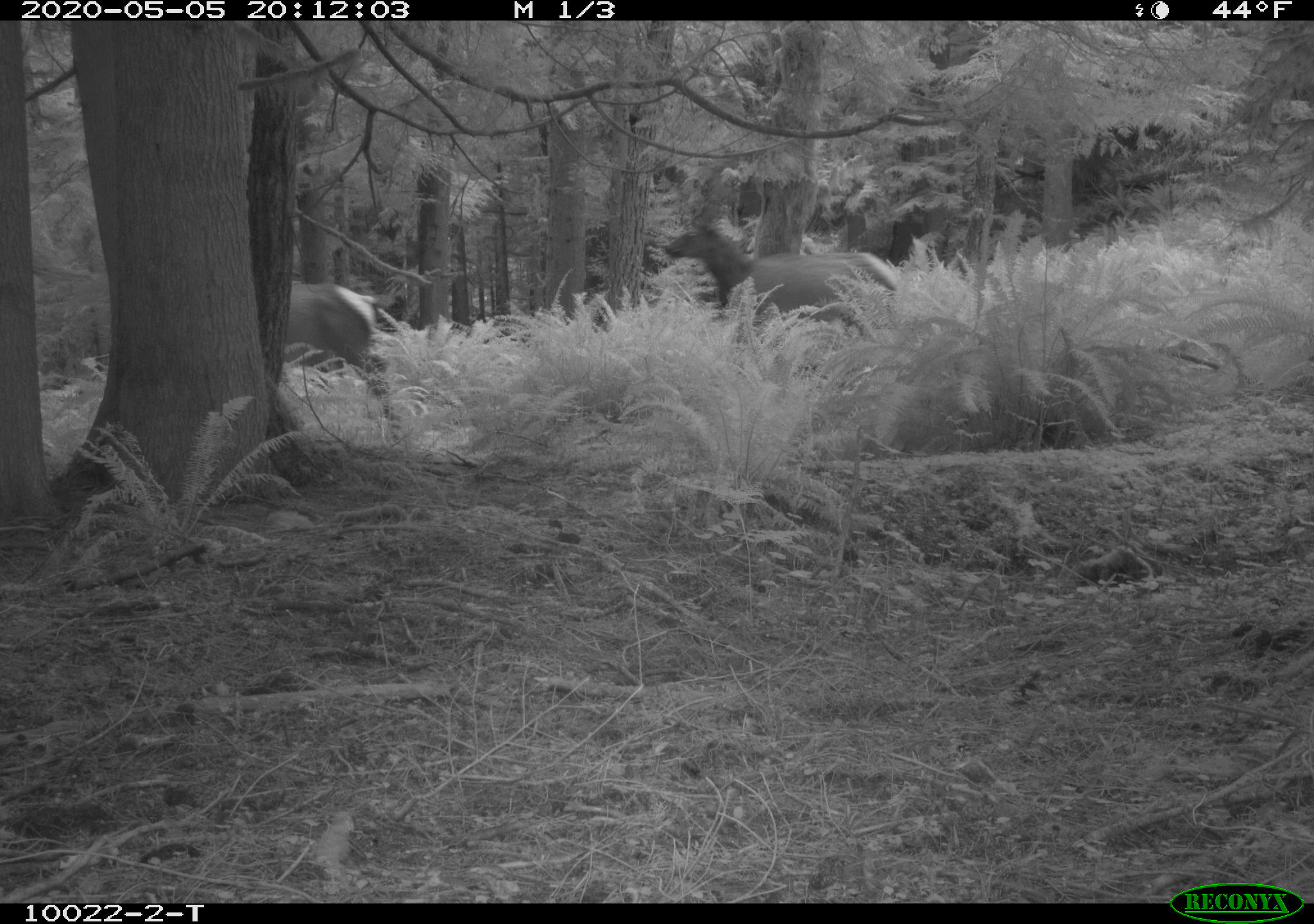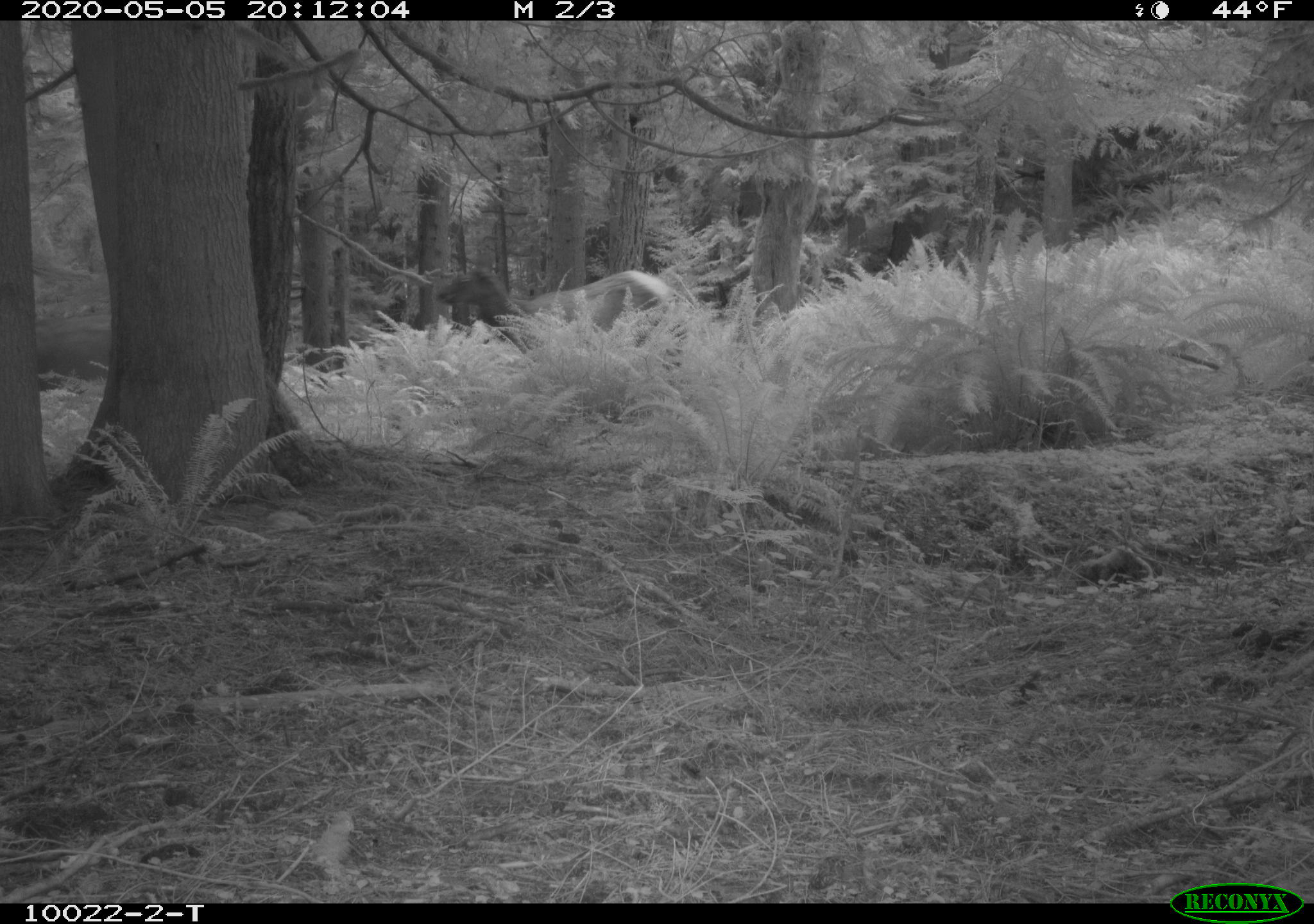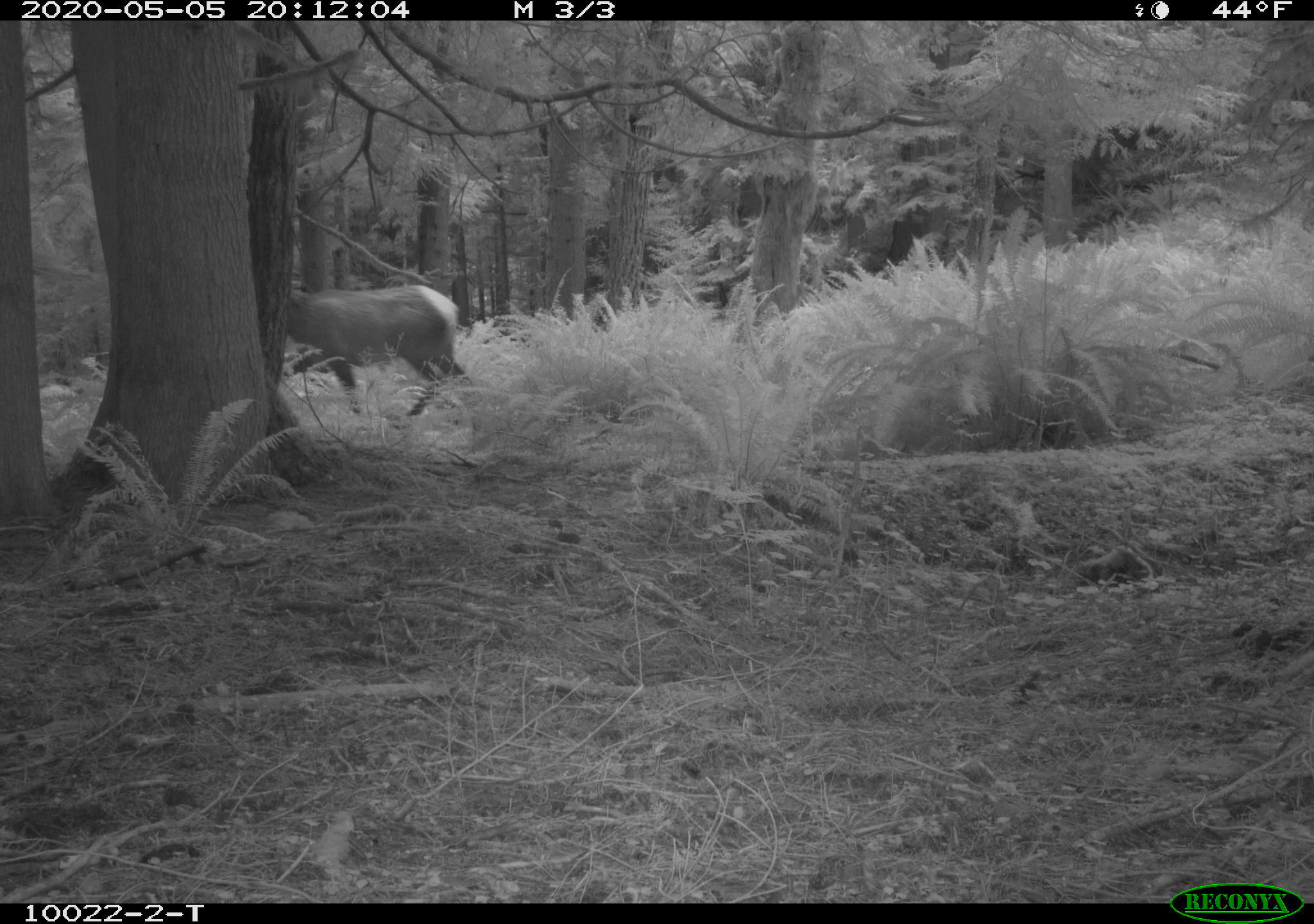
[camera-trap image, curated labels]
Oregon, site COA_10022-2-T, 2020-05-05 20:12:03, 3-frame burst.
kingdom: Animalia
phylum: Chordata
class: Mammalia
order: Artiodactyla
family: Cervidae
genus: Cervus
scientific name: Cervus canadensis roosevelti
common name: roosevelt elk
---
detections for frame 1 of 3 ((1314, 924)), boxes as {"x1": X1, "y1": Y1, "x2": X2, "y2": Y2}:
roosevelt elk: {"x1": 289, "y1": 277, "x2": 403, "y2": 437}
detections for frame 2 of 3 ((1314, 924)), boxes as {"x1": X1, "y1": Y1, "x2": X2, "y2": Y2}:
roosevelt elk: {"x1": 431, "y1": 262, "x2": 674, "y2": 355}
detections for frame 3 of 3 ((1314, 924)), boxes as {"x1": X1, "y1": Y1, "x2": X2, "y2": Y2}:
roosevelt elk: {"x1": 294, "y1": 278, "x2": 478, "y2": 419}